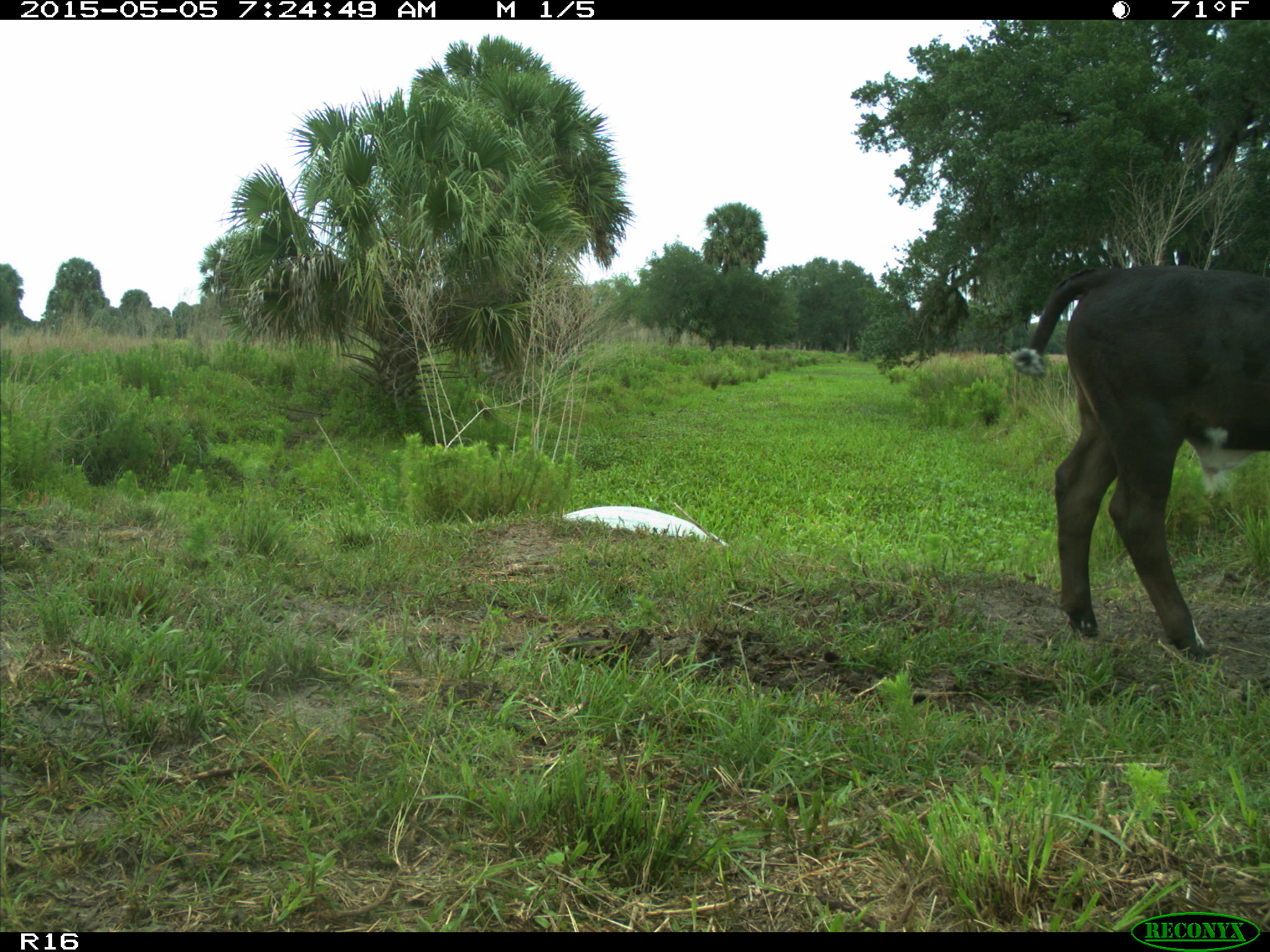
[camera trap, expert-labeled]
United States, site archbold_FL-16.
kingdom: Animalia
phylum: Chordata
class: Mammalia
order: Artiodactyla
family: Bovidae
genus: Bos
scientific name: Bos taurus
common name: domestic cow